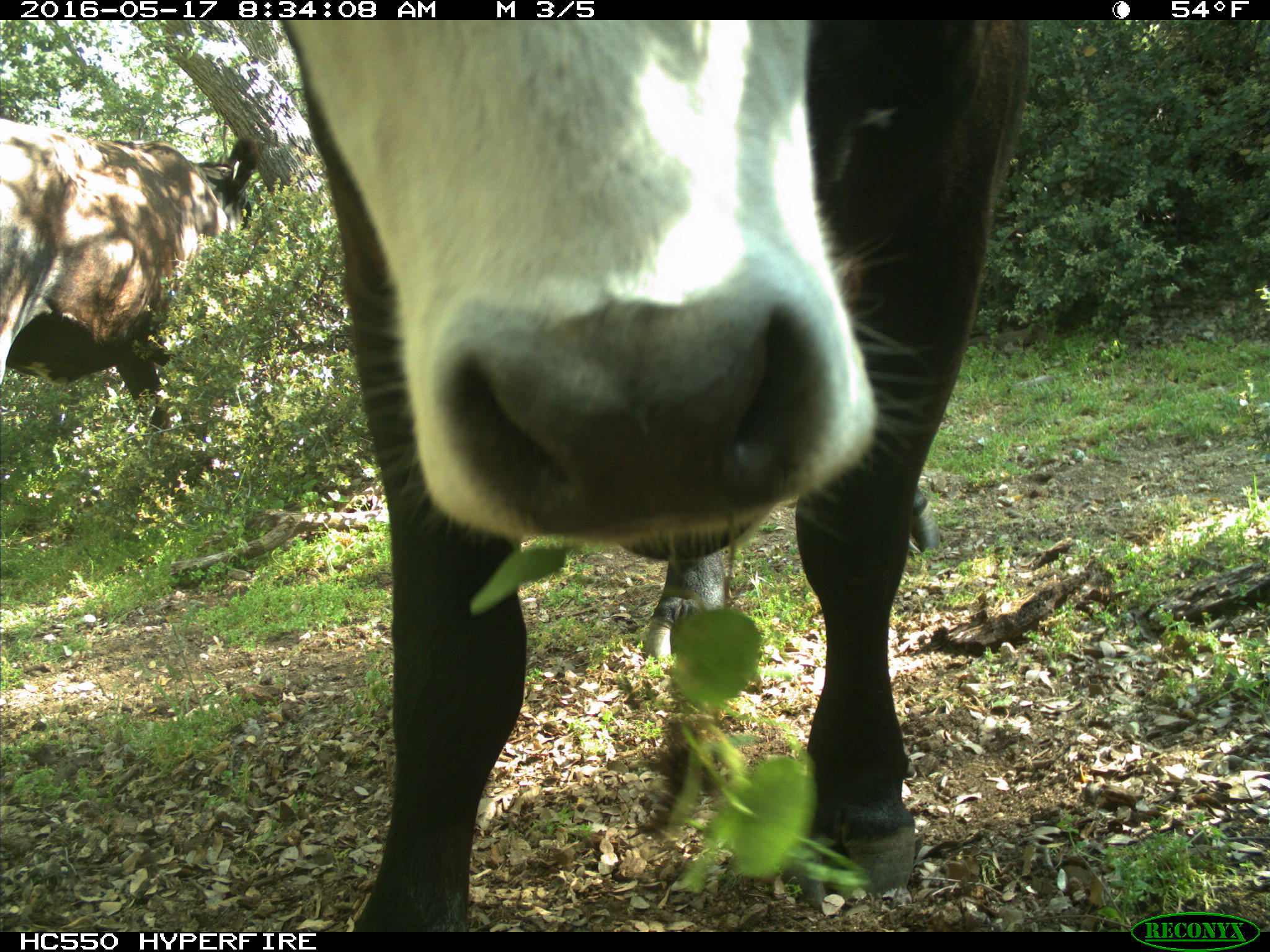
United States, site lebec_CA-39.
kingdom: Animalia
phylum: Chordata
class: Mammalia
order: Artiodactyla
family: Bovidae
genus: Bos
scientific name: Bos taurus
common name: domestic cow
Bos taurus (domestic cow).